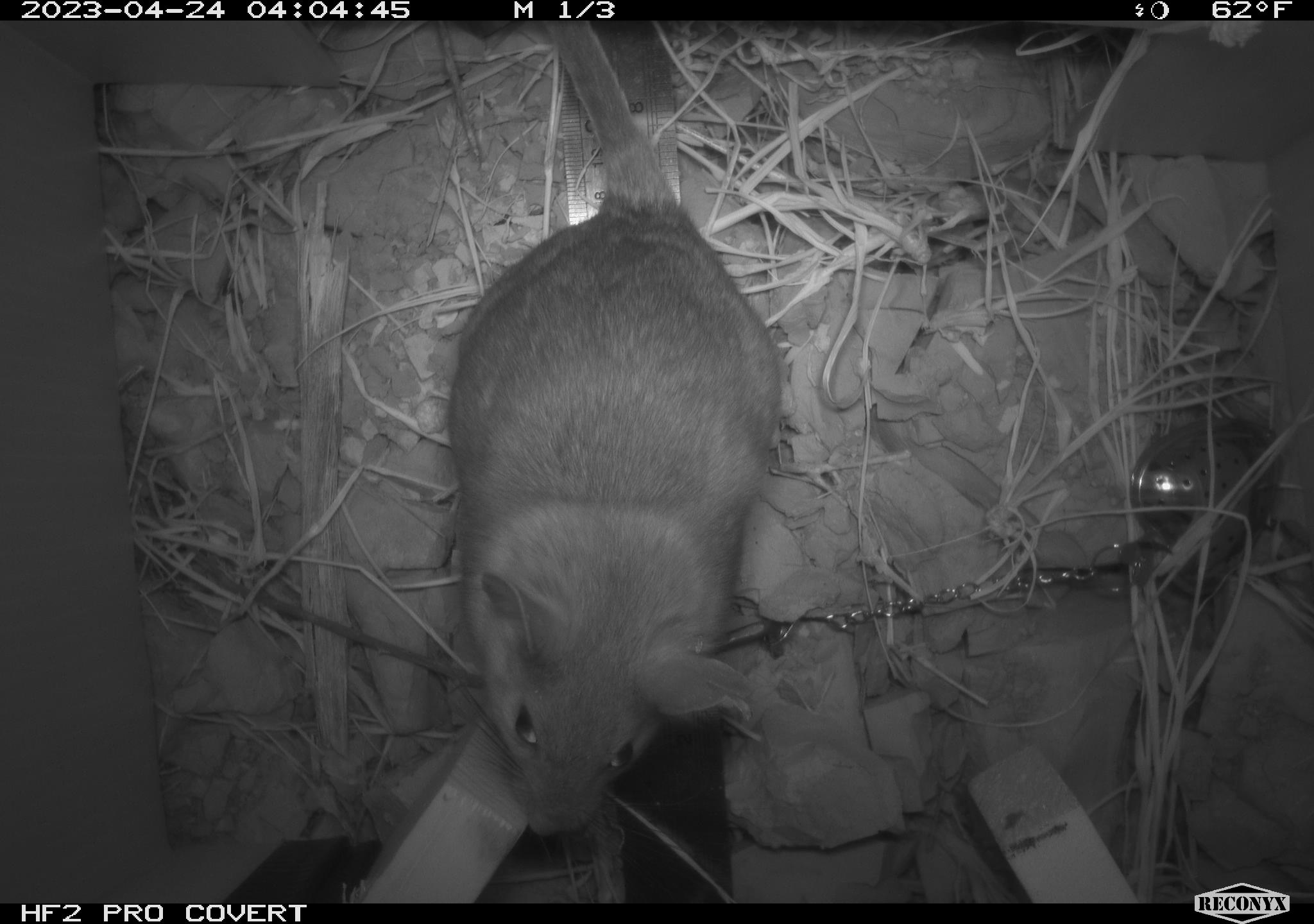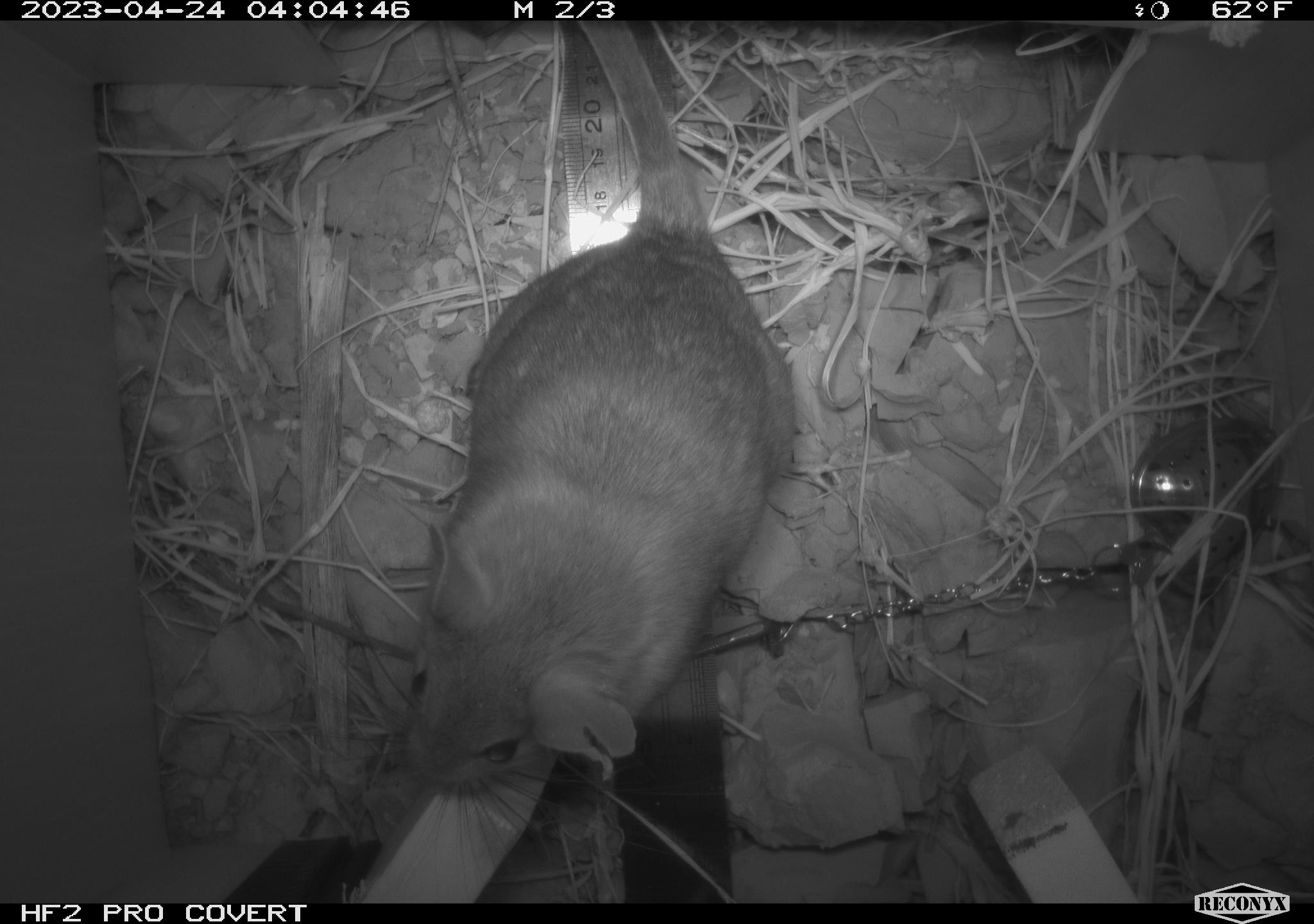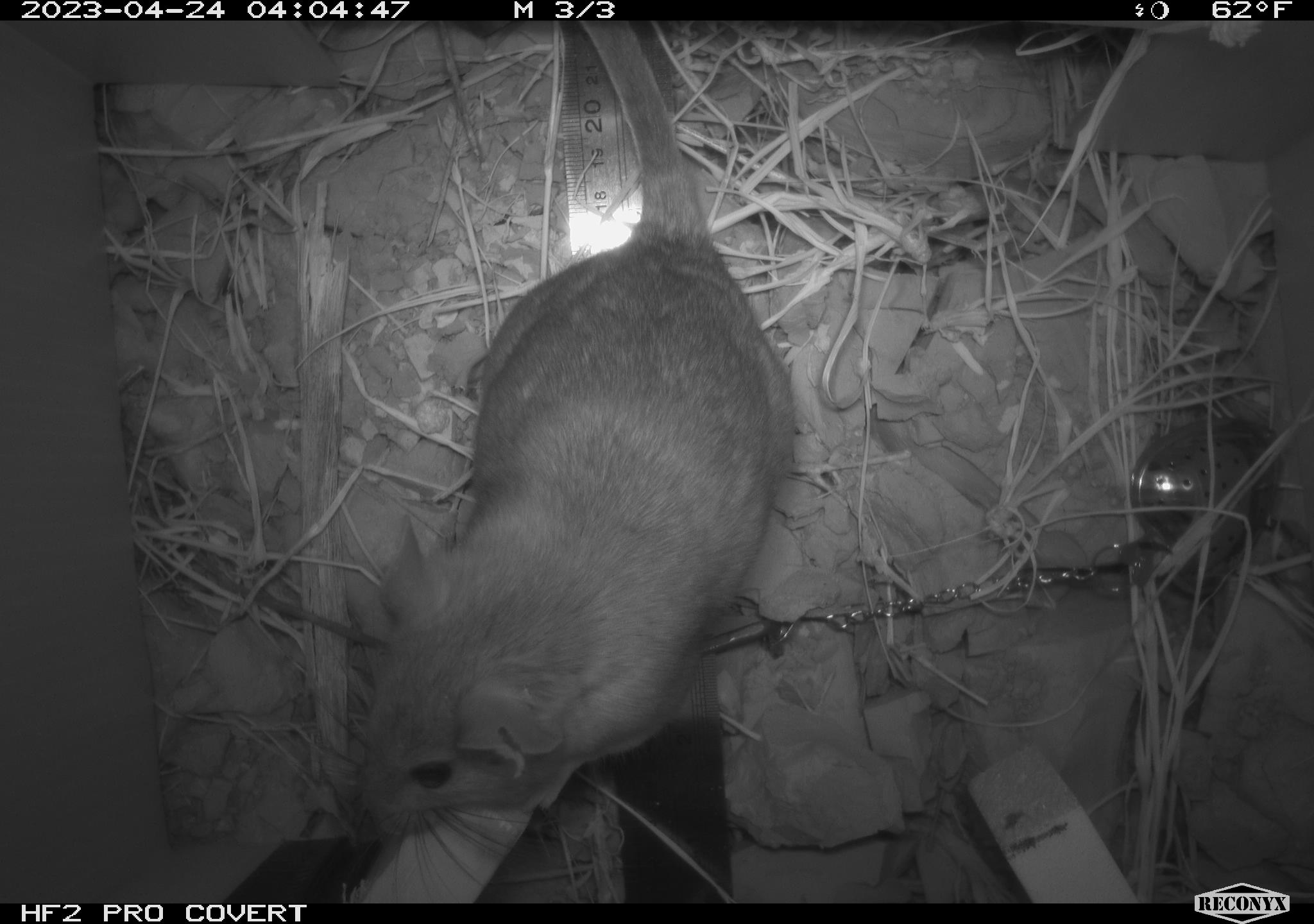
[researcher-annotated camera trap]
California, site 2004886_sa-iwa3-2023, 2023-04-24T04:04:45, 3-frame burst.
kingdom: Animalia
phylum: Chordata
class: Mammalia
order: Rodentia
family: Cricetidae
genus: Neotoma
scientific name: Neotoma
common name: pack rat or woodrat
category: neotoma species